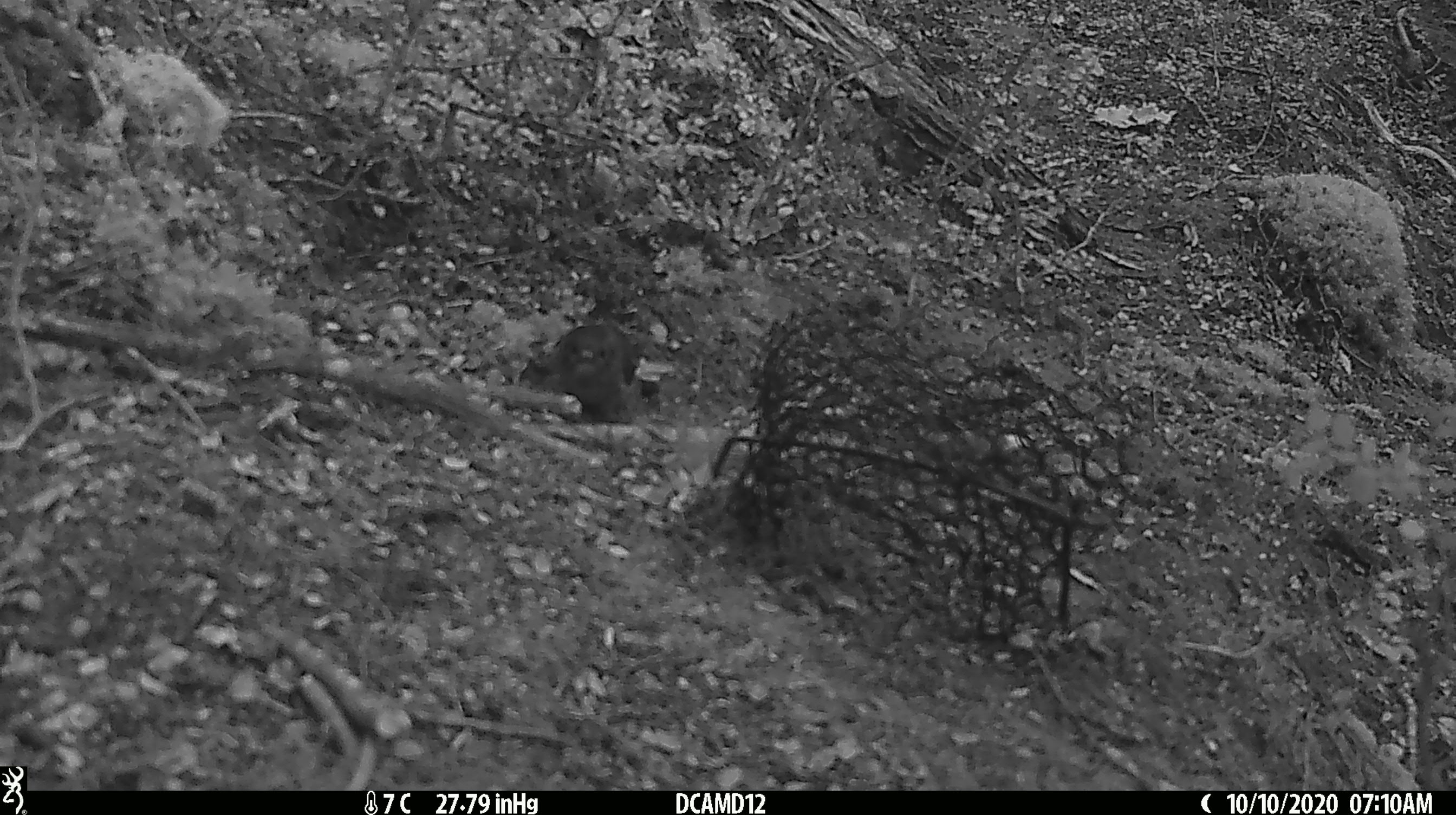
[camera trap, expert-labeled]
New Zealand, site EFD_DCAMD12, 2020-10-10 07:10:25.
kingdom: Animalia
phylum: Chordata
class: Aves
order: Passeriformes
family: Acanthisittidae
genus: Acanthisitta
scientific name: Acanthisitta chloris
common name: rifleman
Rifleman (Acanthisitta chloris).